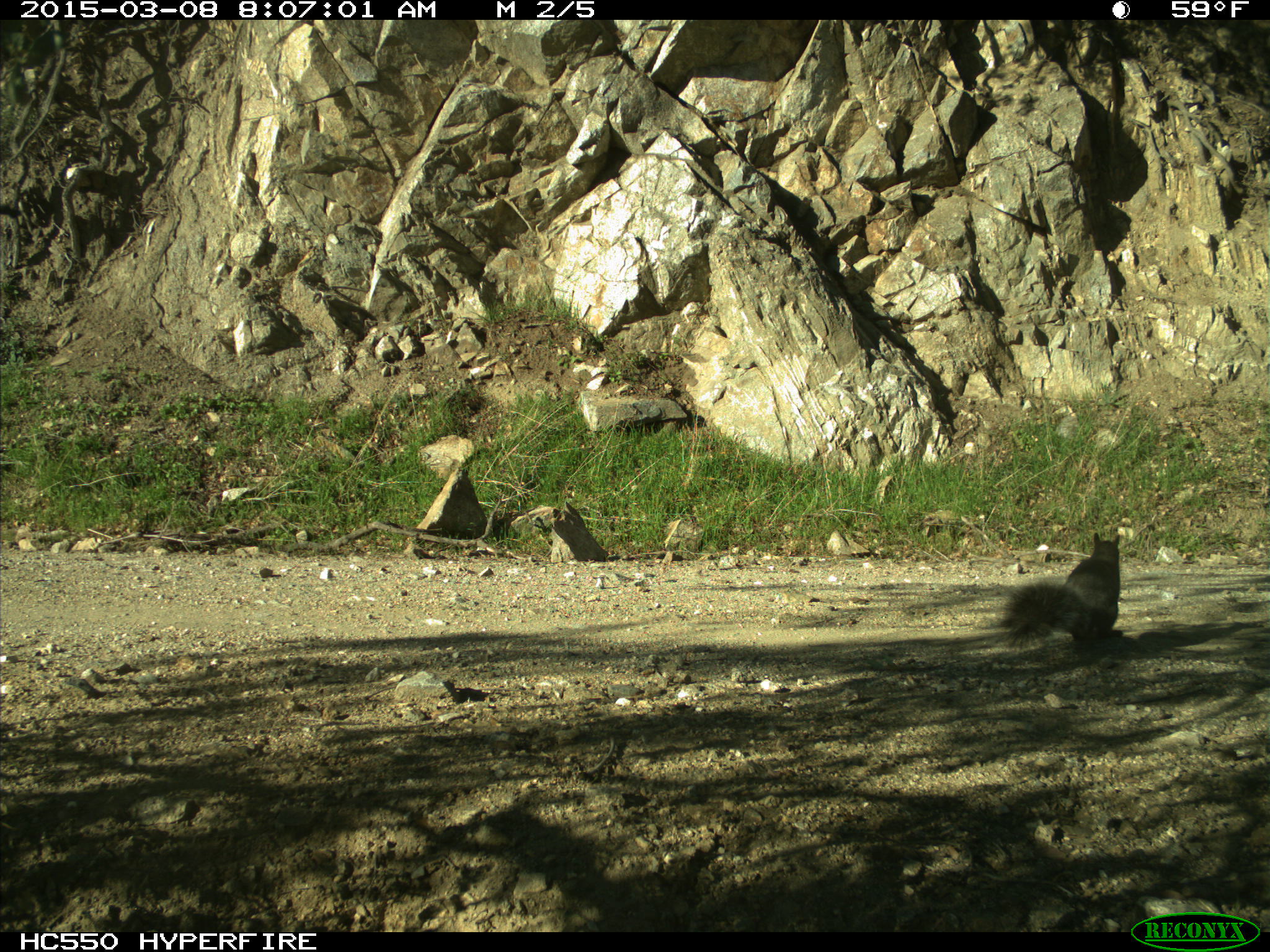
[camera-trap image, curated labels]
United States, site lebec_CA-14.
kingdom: Animalia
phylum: Chordata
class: Mammalia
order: Rodentia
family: Sciuridae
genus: Sciurus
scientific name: Sciurus carolinensis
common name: eastern gray squirrel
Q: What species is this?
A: Sciurus carolinensis (eastern gray squirrel).